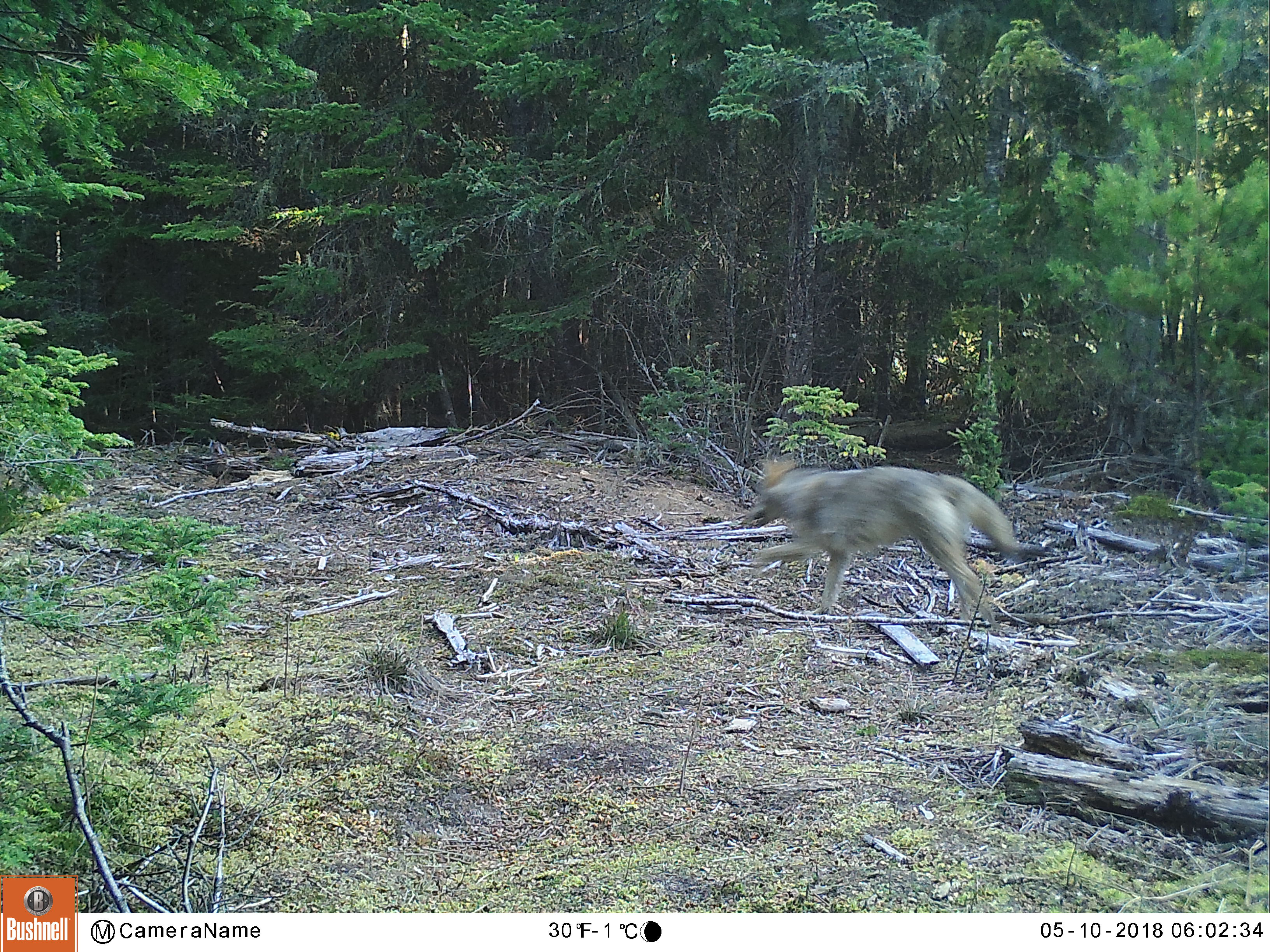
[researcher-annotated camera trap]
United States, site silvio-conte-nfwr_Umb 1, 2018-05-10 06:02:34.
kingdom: Animalia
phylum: Chordata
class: Mammalia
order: Carnivora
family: Canidae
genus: Canis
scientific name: Canis latrans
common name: coyote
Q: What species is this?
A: Coyote (Canis latrans).